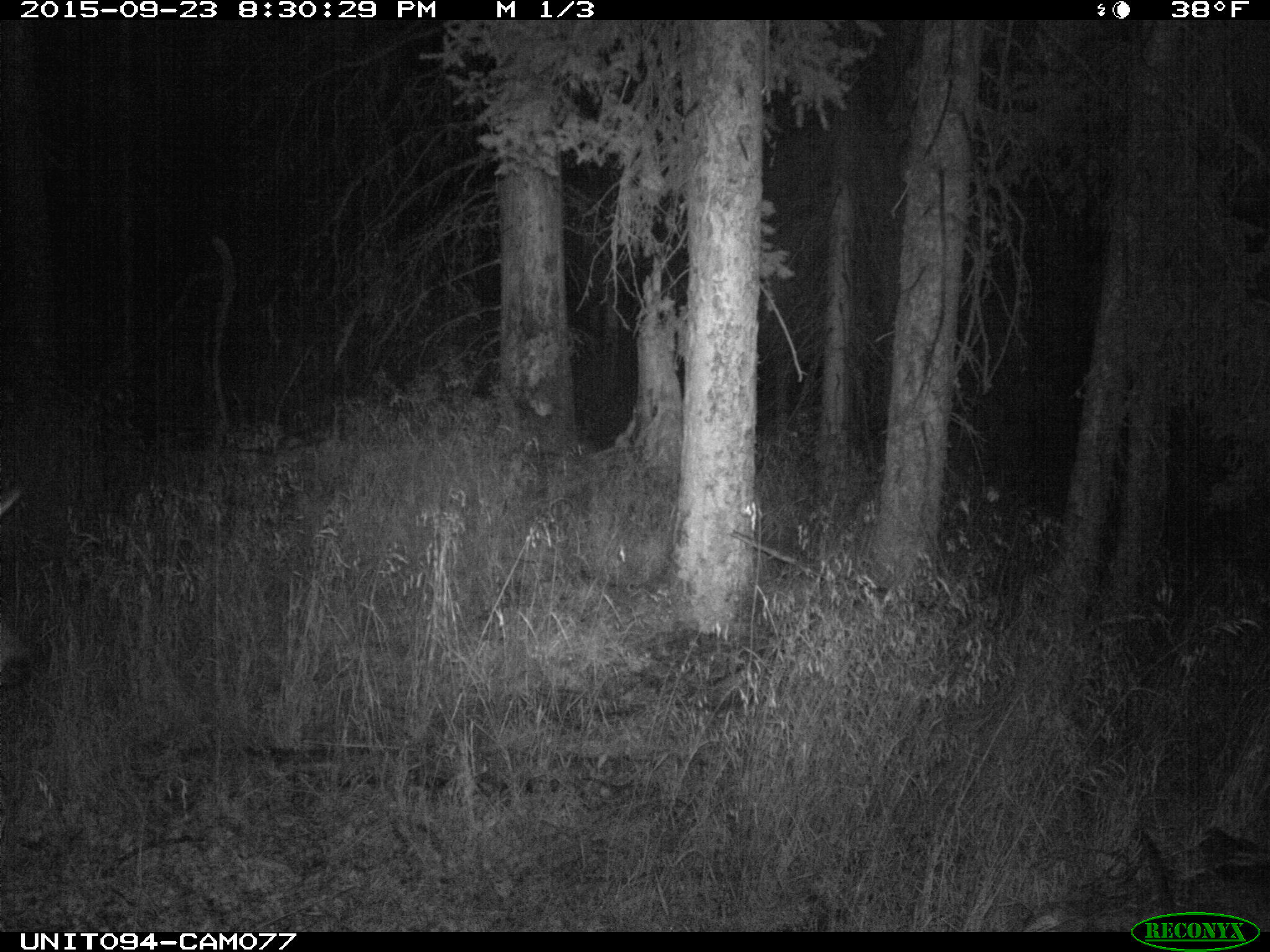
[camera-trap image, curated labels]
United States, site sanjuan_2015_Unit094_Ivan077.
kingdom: Animalia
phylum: Chordata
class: Mammalia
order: Artiodactyla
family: Cervidae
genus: Cervus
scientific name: Cervus elaphus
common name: red deer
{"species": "Cervus elaphus (red deer)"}